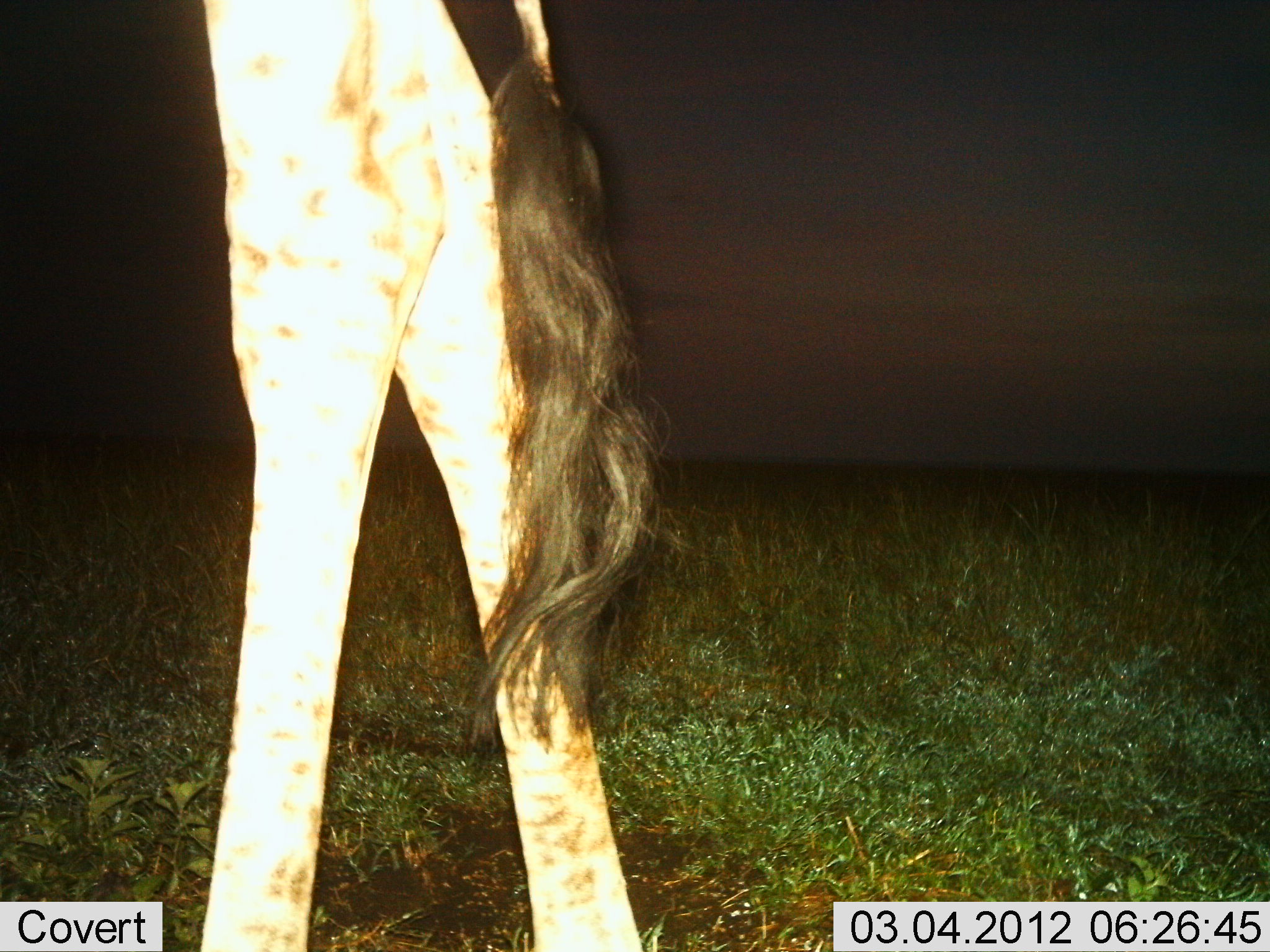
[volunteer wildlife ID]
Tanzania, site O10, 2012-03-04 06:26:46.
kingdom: Animalia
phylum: Chordata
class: Mammalia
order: Artiodactyla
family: Giraffidae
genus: Giraffa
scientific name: Giraffa camelopardalis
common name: giraffe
Giraffe (Giraffa camelopardalis), count 1. Behavior (volunteer vote fractions): standing 78%, resting 0%, moving 22%, interacting 0%. Young present (vote fraction): 0%. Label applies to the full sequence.